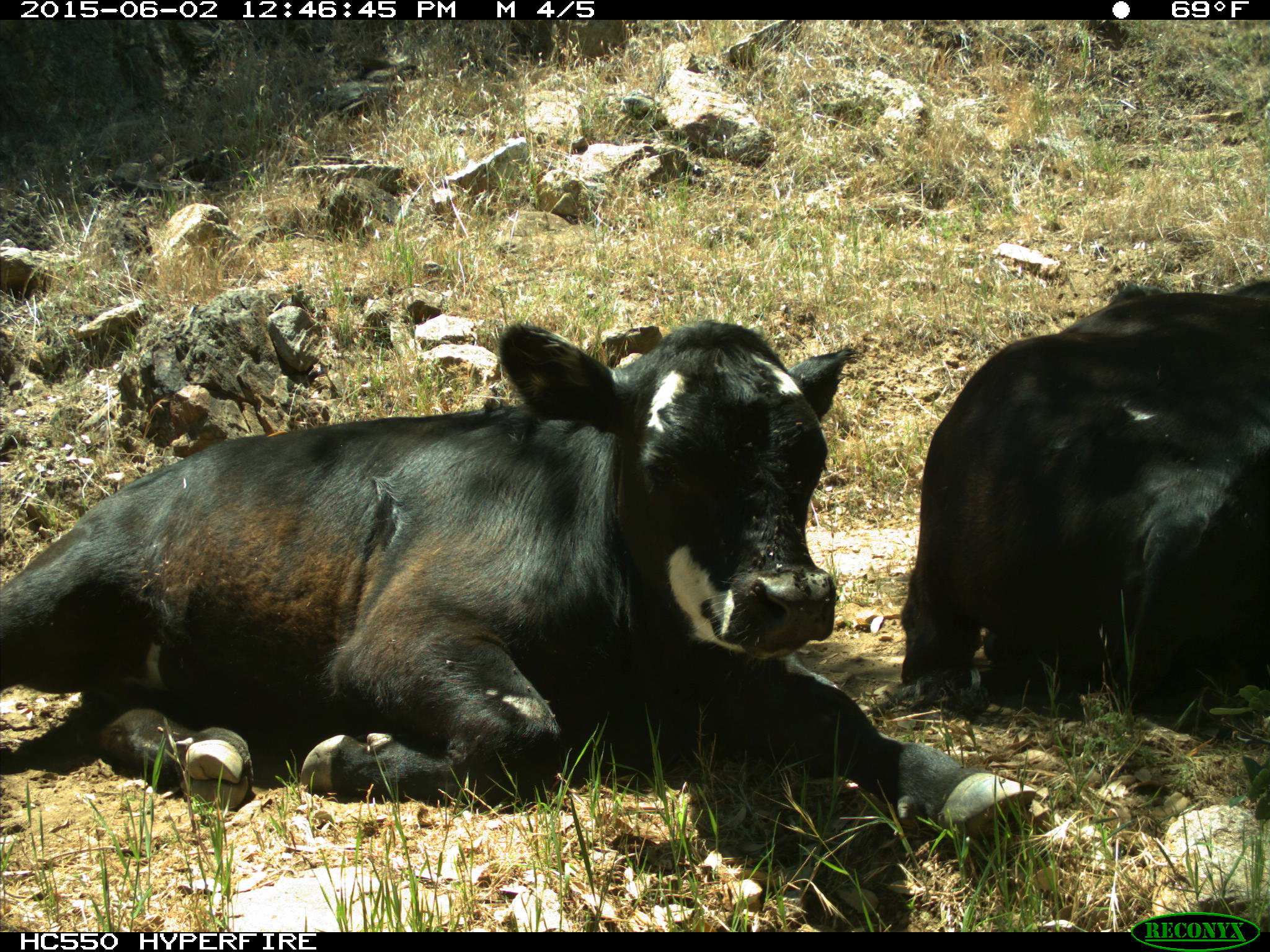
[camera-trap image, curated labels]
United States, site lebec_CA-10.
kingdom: Animalia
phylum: Chordata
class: Mammalia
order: Artiodactyla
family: Bovidae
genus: Bos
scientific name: Bos taurus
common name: domestic cow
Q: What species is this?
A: Bos taurus (domestic cow).